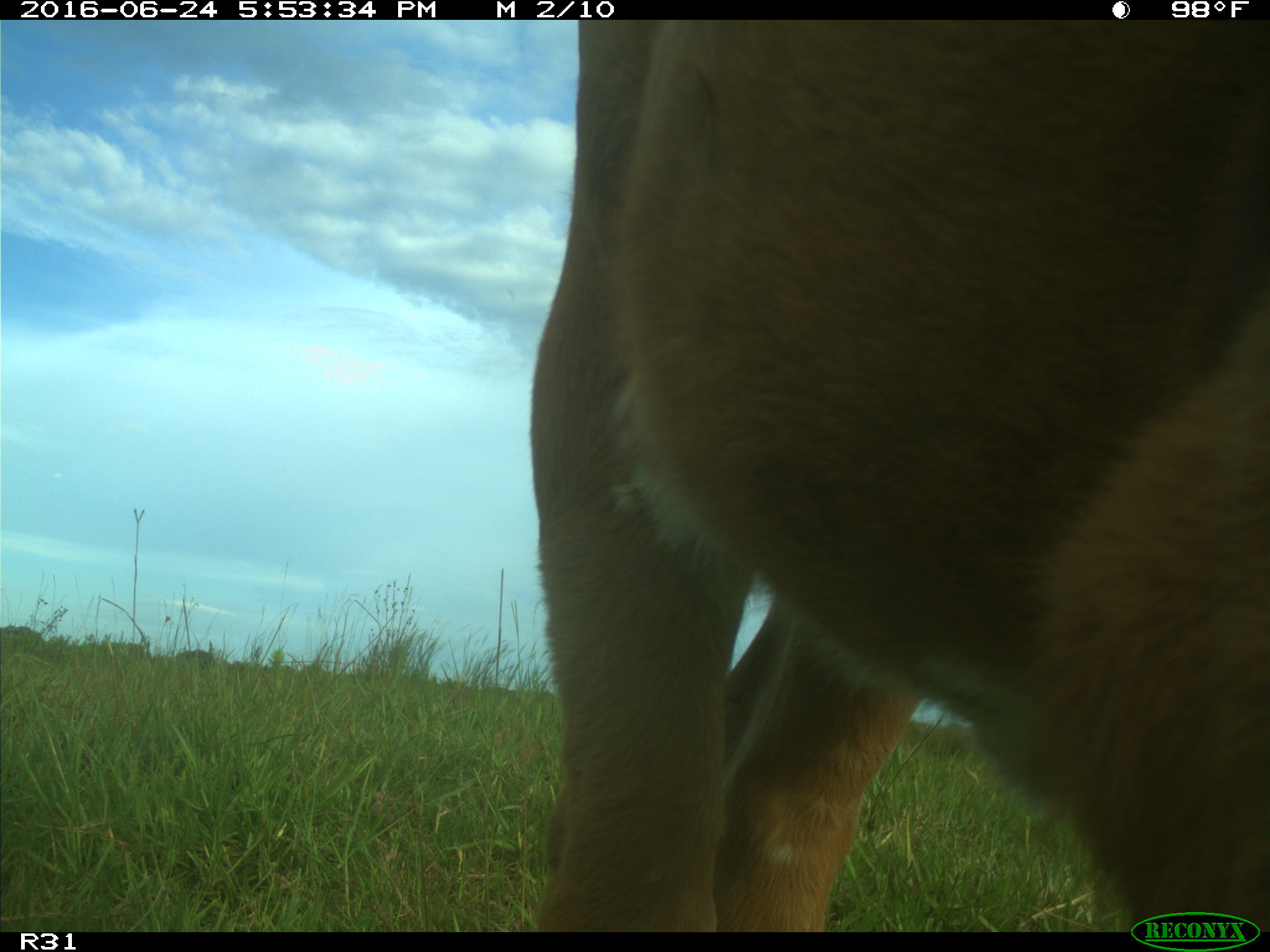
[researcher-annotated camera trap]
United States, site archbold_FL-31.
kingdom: Animalia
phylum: Chordata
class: Mammalia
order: Artiodactyla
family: Bovidae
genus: Bos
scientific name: Bos taurus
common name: domestic cow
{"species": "Bos taurus (domestic cow)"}